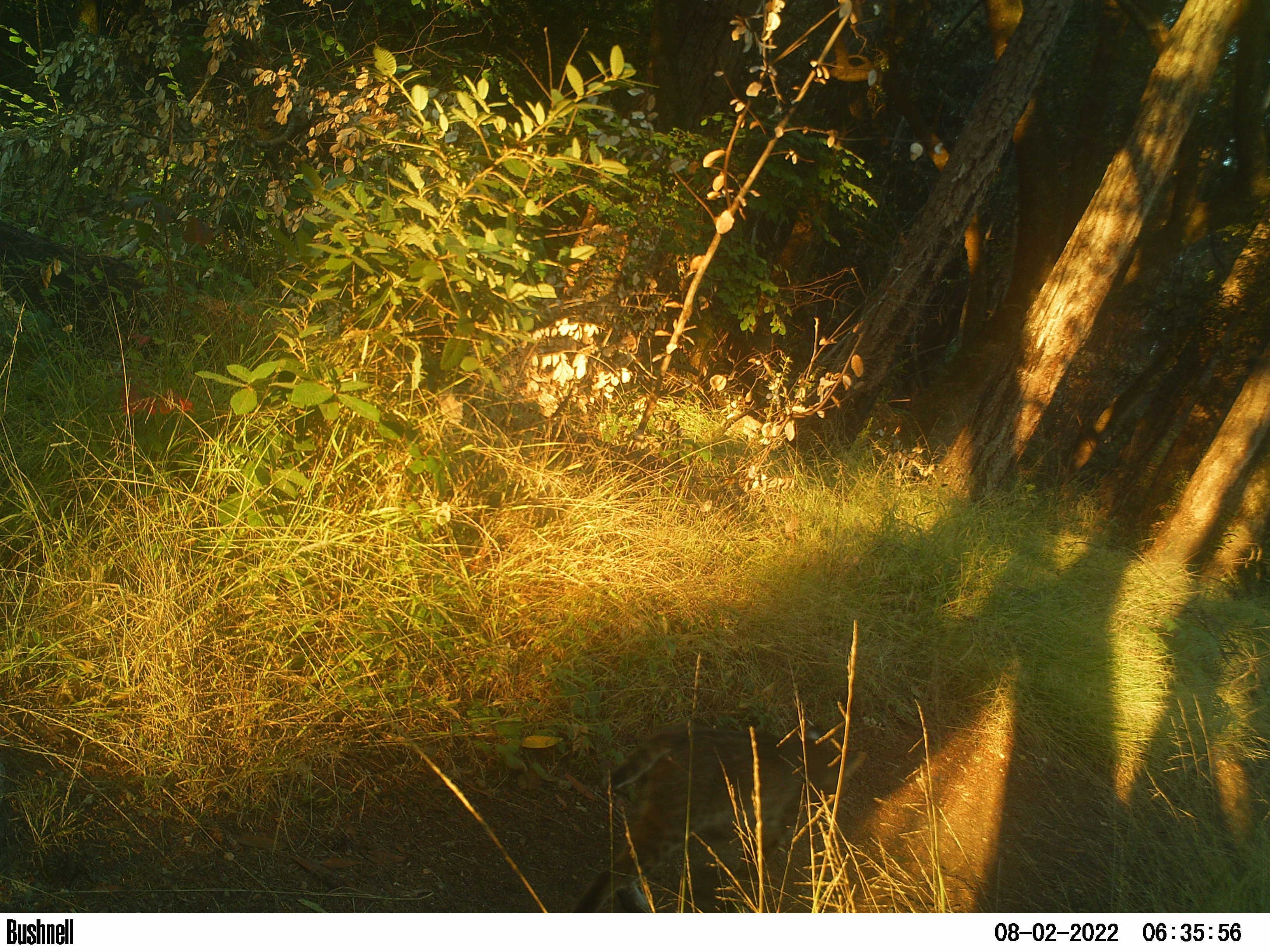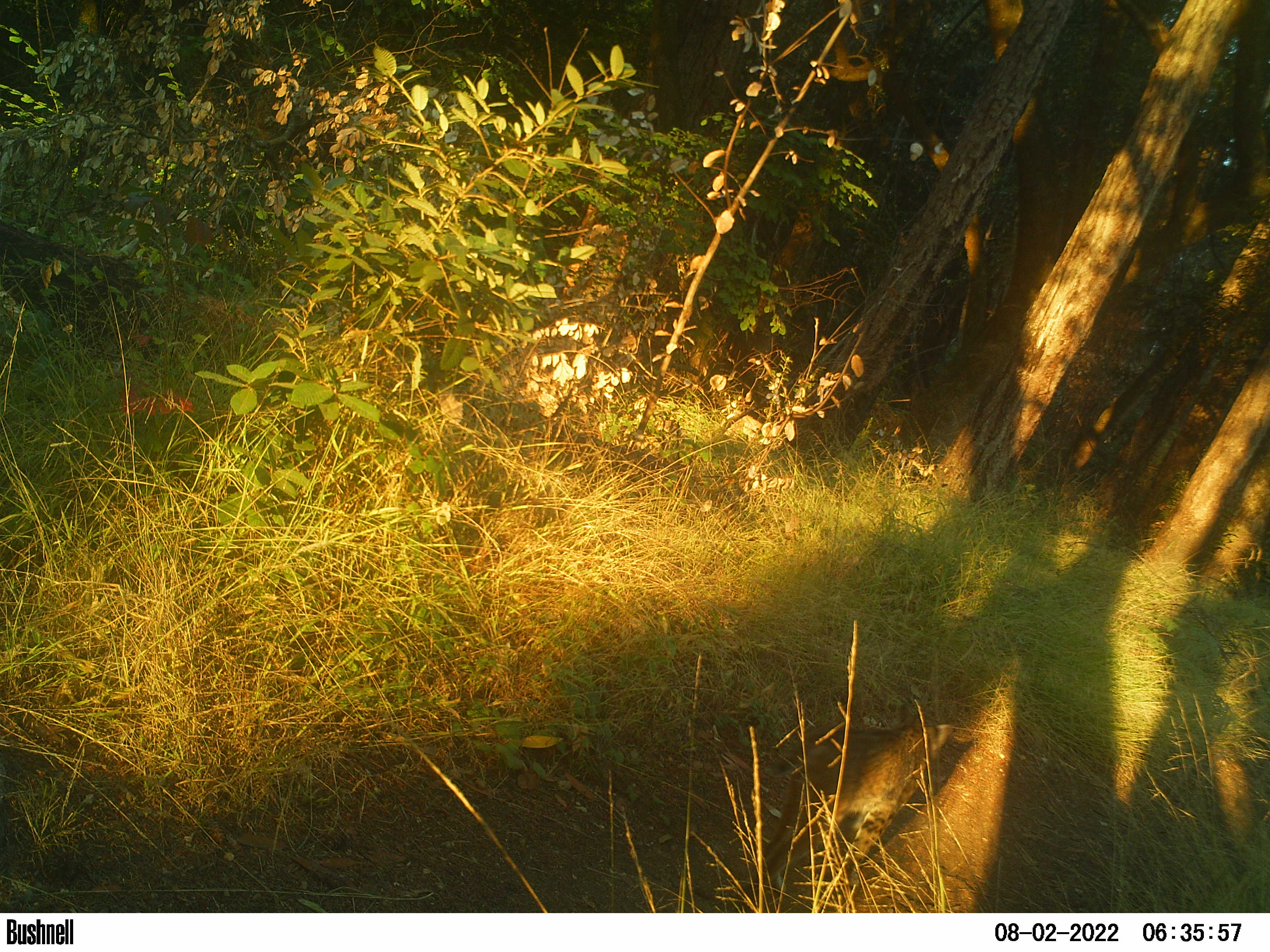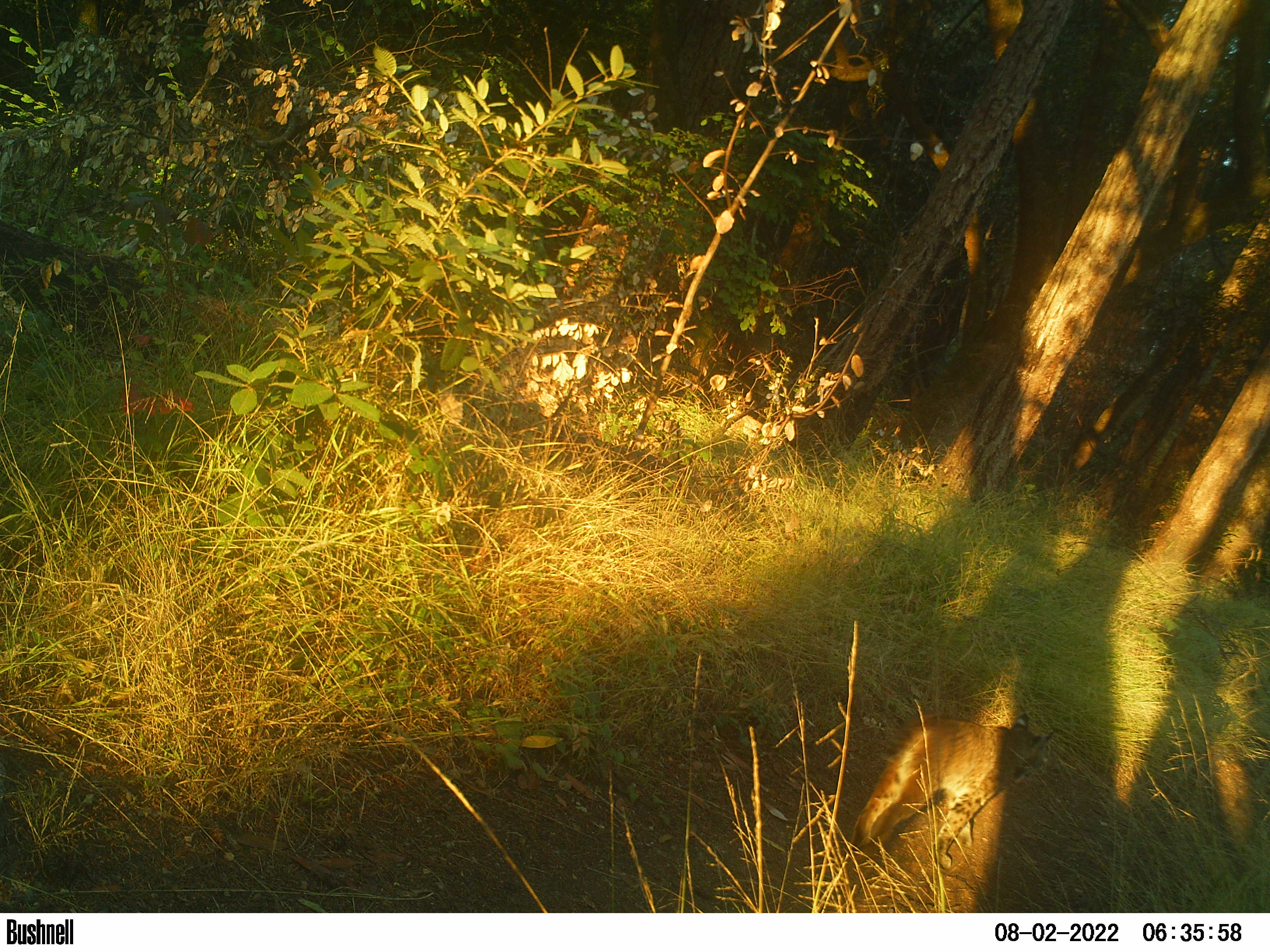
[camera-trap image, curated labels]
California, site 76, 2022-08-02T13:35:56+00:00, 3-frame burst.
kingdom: Animalia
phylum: Chordata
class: Mammalia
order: Carnivora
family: Felidae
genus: Lynx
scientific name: Lynx rufus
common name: bobcat